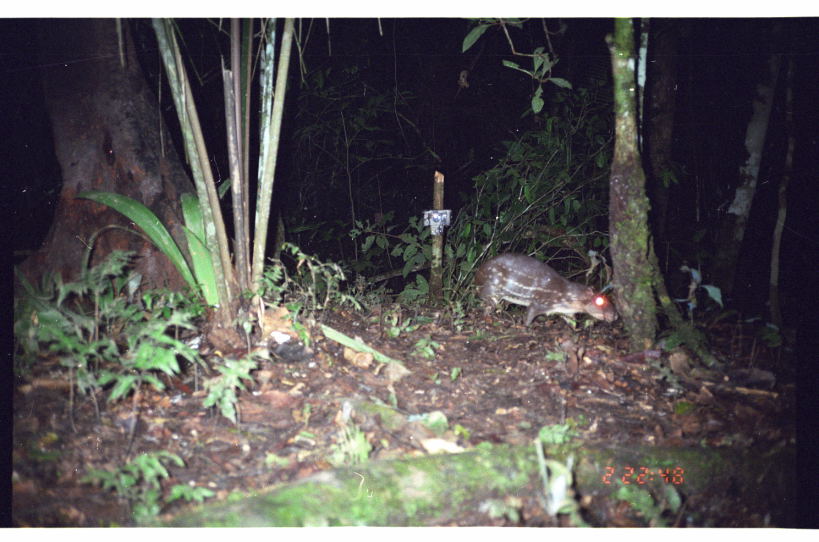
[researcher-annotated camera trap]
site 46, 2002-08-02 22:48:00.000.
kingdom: Animalia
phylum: Chordata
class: Mammalia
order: Rodentia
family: Cuniculidae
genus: Cuniculus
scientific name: Cuniculus paca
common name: spotted paca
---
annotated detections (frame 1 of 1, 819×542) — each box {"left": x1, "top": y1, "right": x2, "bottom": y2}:
cuniculus paca: {"left": 471, "top": 251, "right": 619, "bottom": 332}